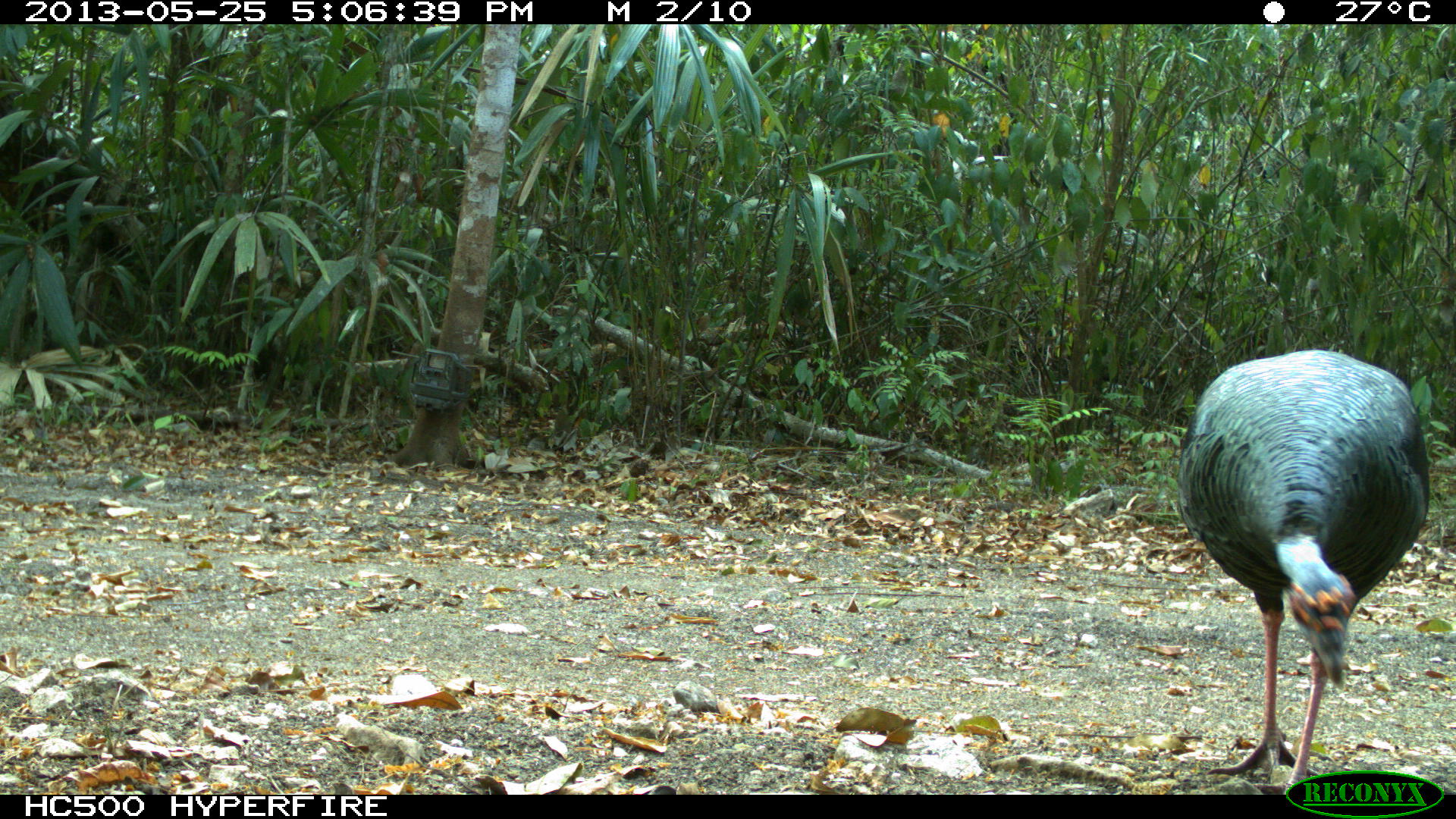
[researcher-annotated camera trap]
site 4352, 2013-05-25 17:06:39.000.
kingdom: Animalia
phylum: Chordata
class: Aves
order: Galliformes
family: Phasianidae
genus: Meleagris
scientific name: Meleagris ocellata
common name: ocellated turkey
Meleagris ocellata (ocellated turkey), count 1.